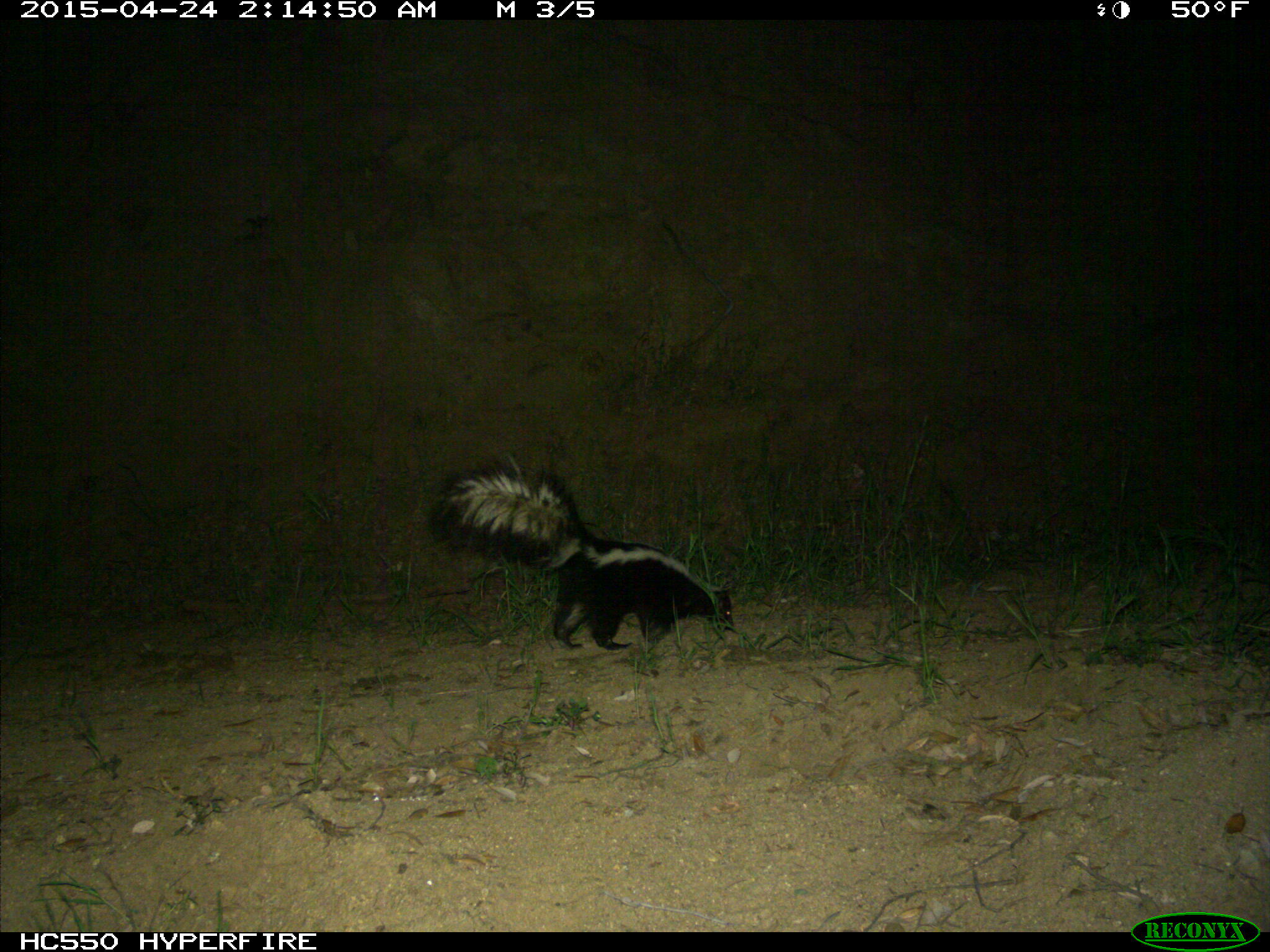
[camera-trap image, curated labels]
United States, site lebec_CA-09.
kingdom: Animalia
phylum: Chordata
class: Mammalia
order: Carnivora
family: Mephitidae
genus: Mephitis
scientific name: Mephitis mephitis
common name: striped skunk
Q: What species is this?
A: Mephitis mephitis (striped skunk).